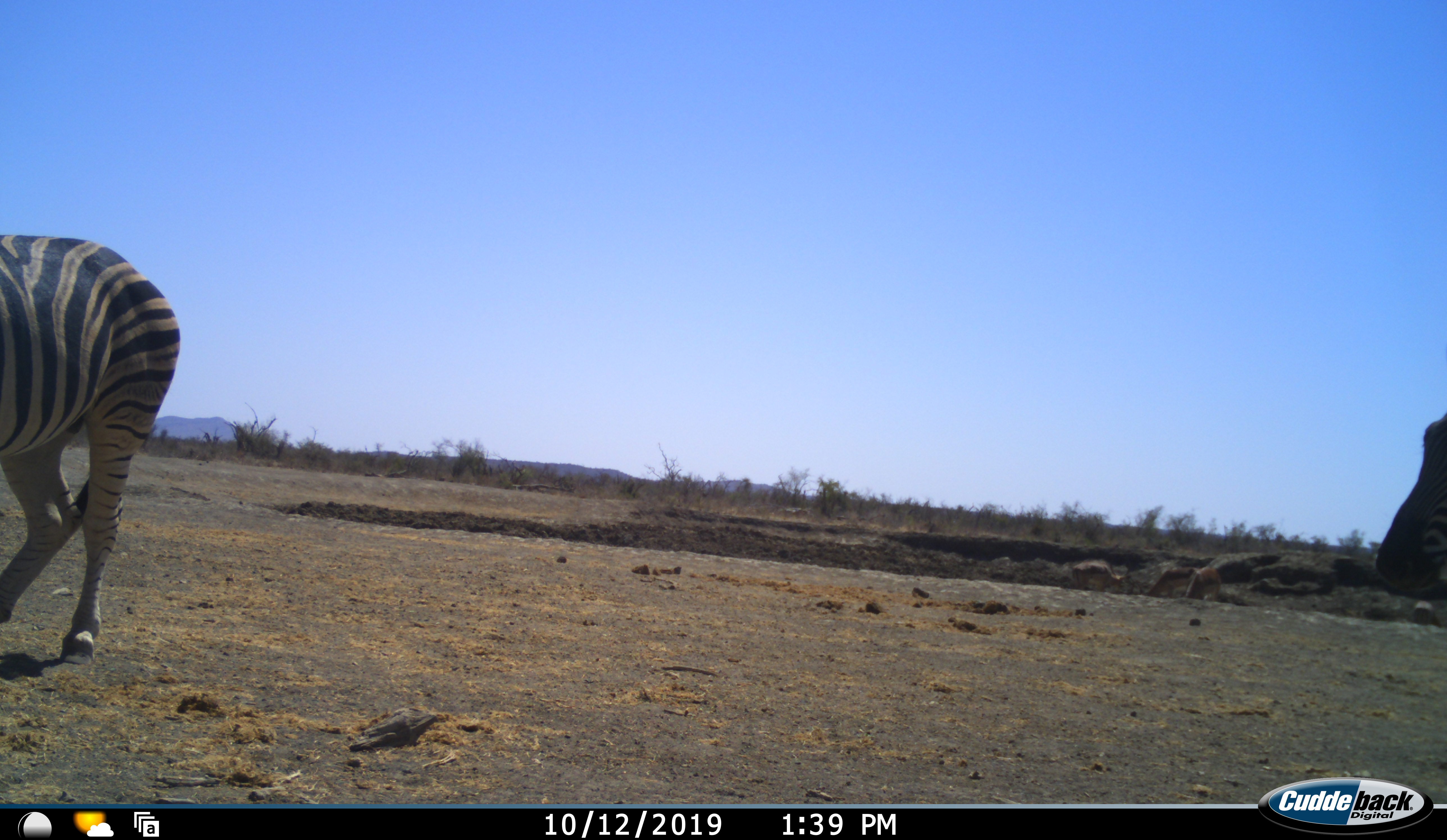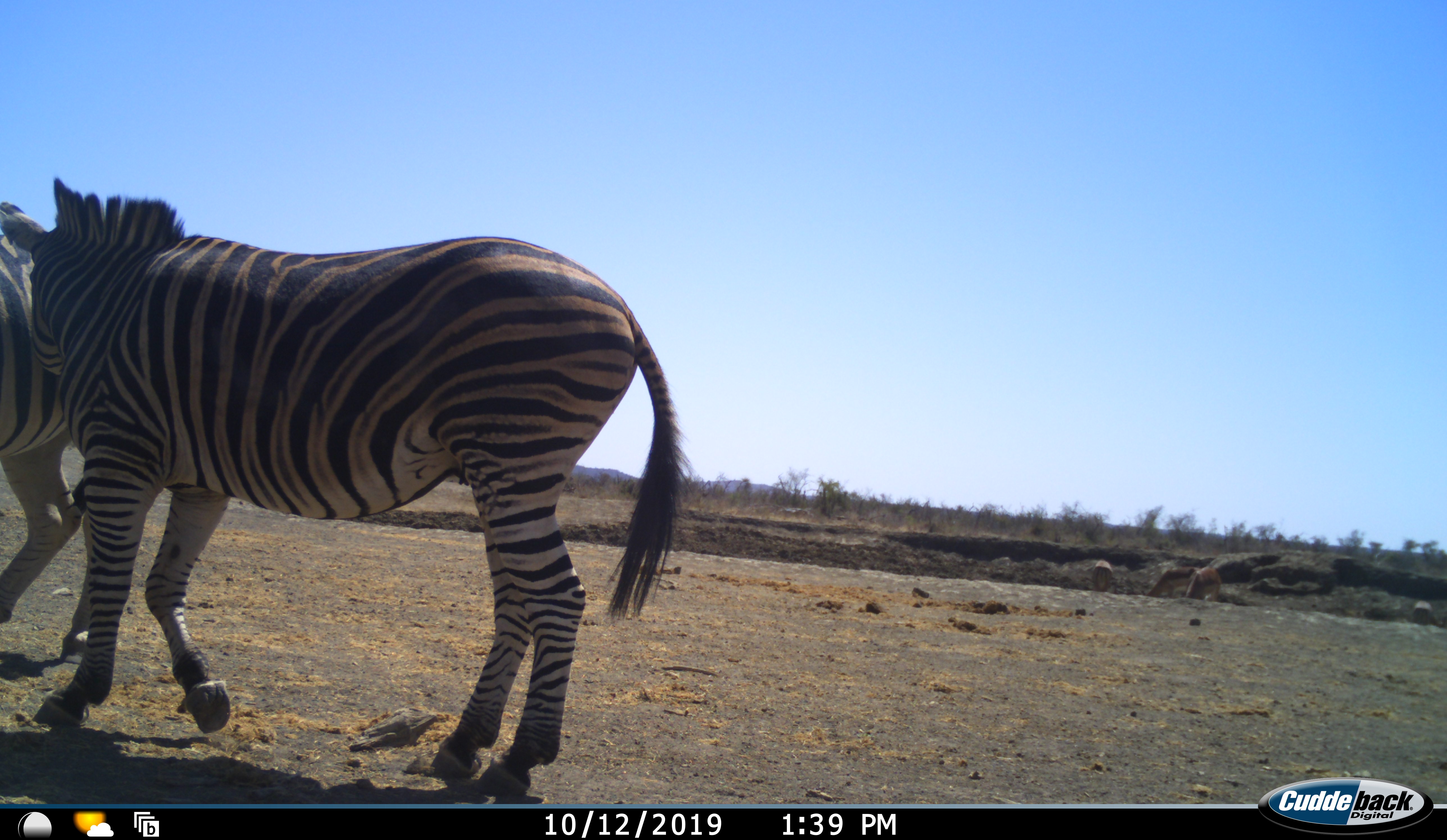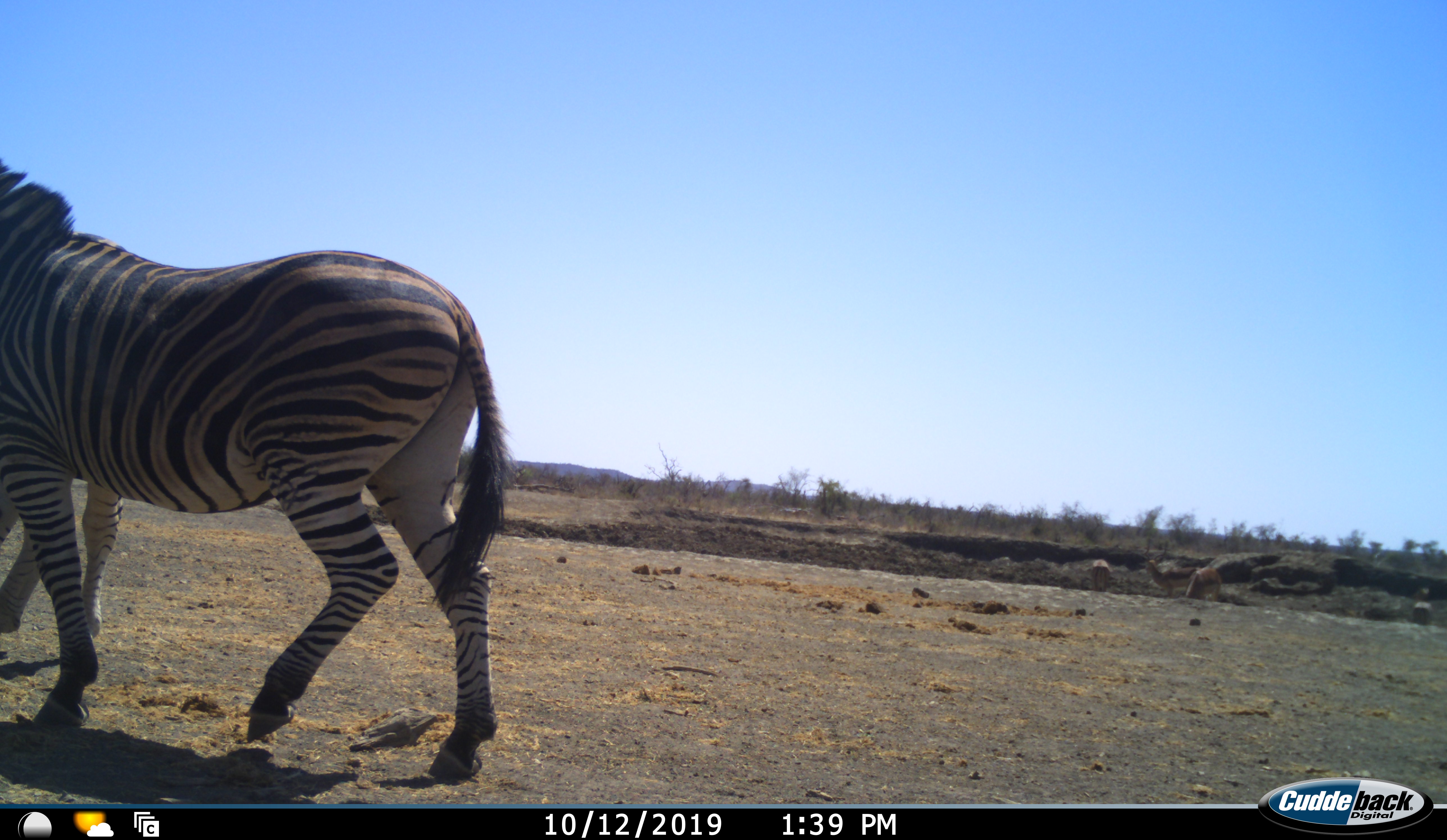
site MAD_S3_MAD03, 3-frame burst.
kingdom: Animalia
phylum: Chordata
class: Mammalia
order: Perissodactyla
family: Equidae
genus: Equus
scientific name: Equus quagga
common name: plains zebra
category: zebraplains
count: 2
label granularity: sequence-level